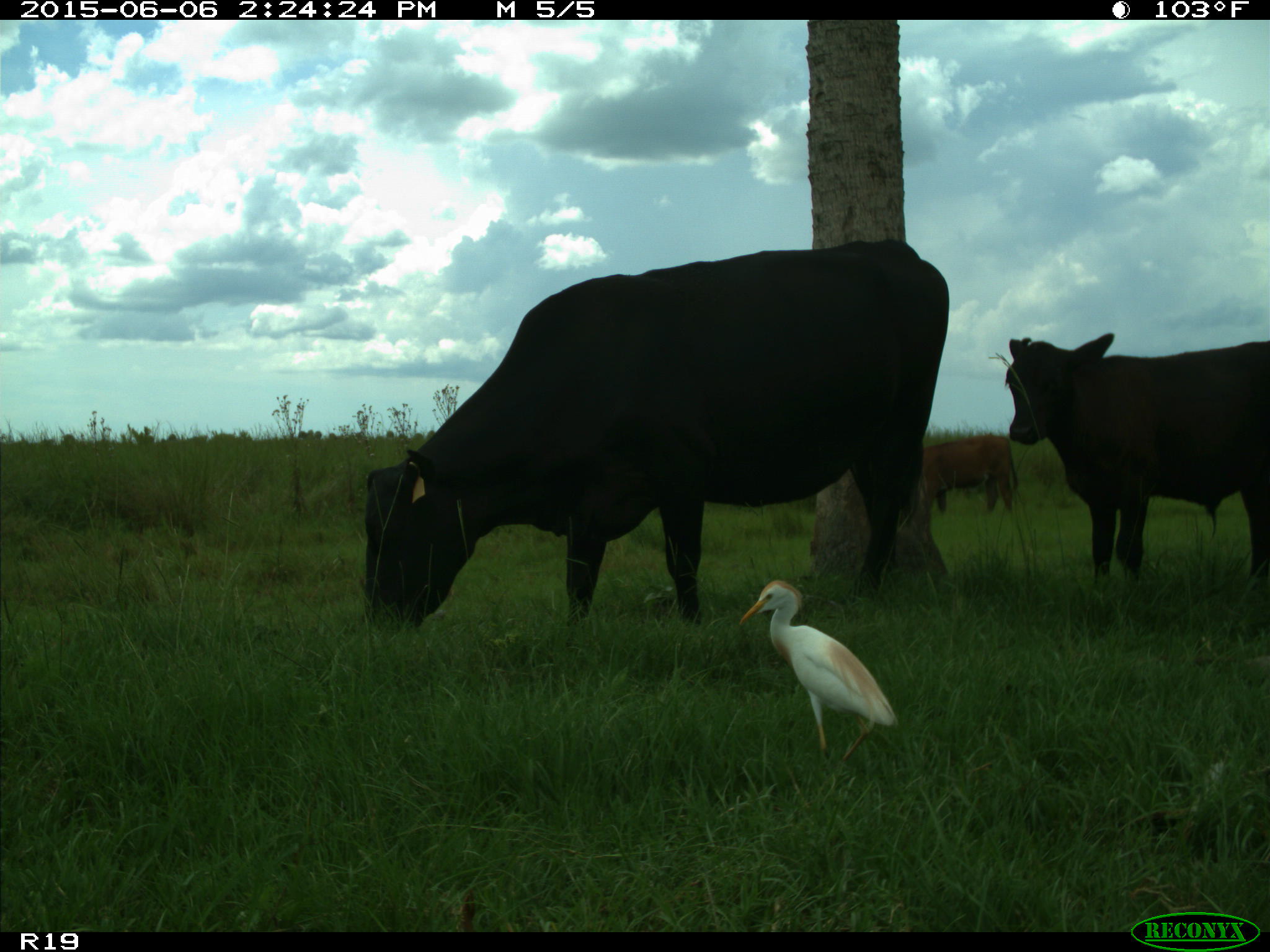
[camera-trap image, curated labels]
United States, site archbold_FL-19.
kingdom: Animalia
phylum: Chordata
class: Mammalia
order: Artiodactyla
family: Bovidae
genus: Bos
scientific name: Bos taurus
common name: domestic cow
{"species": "Bos taurus (domestic cow)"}